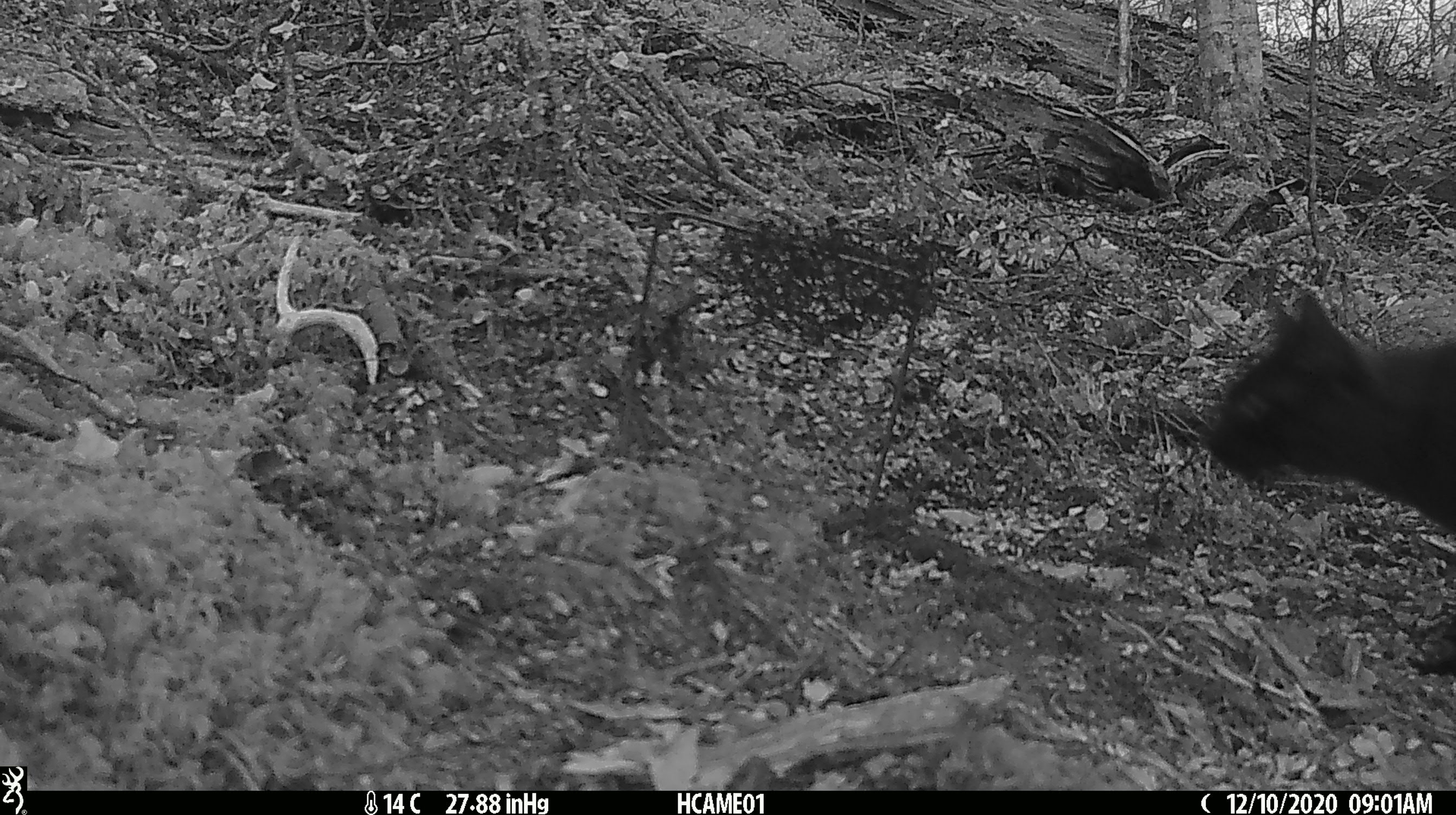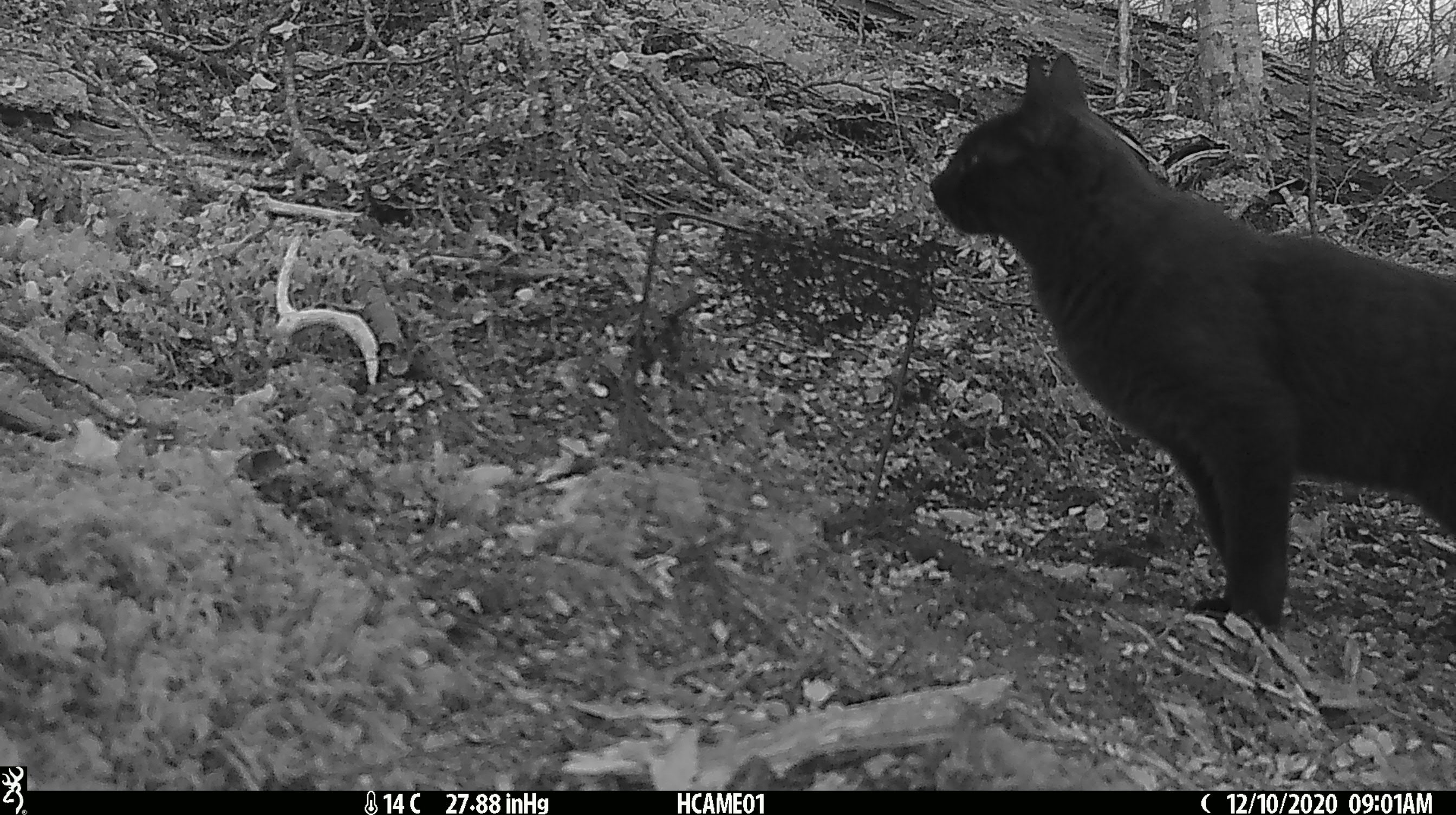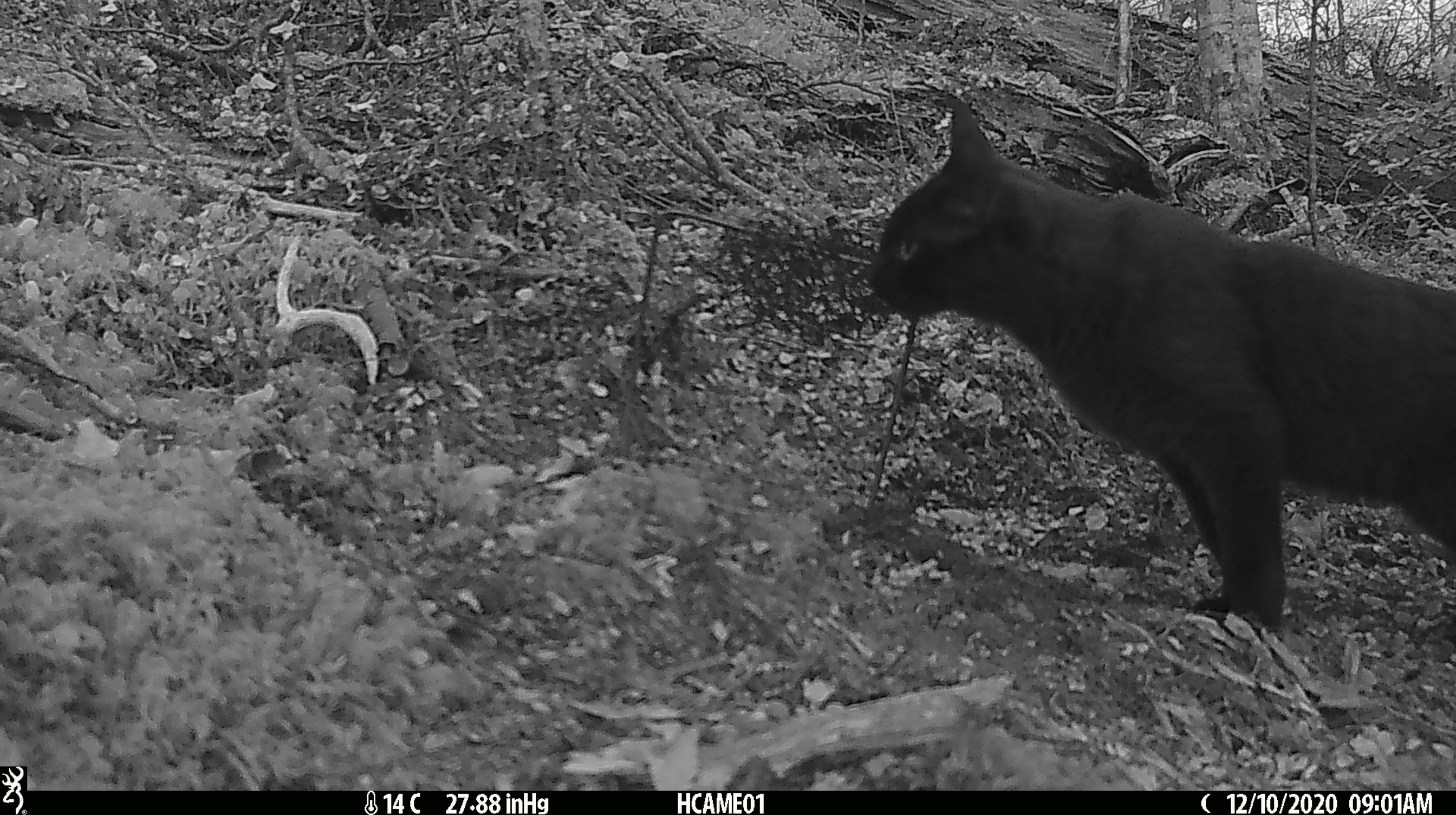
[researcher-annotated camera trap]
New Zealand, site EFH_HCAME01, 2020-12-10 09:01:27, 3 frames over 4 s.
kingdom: Animalia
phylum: Chordata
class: Mammalia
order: Carnivora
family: Felidae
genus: Felis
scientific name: Felis catus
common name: domestic cat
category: cat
Cat (domestic cat) (Felis catus).